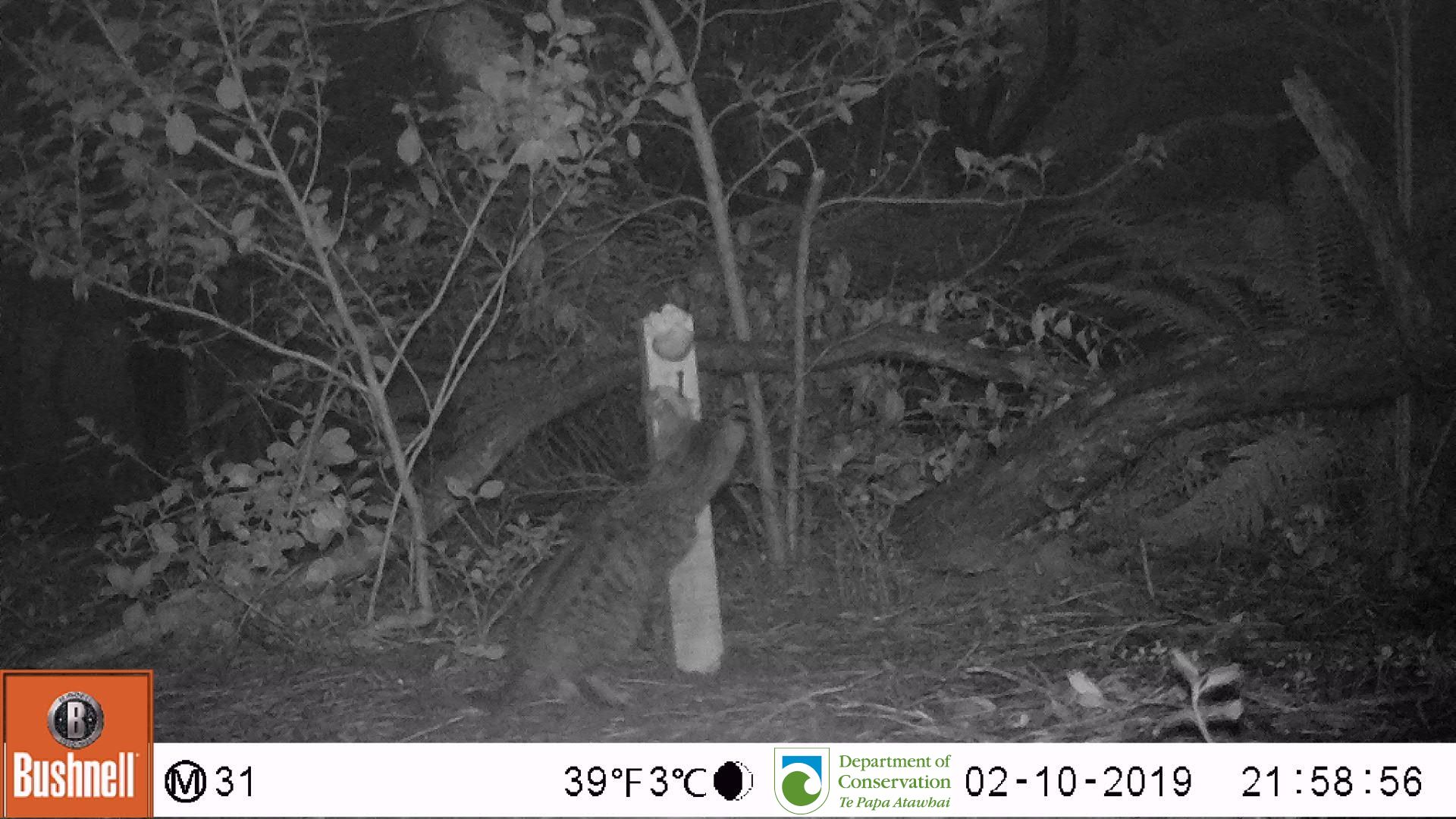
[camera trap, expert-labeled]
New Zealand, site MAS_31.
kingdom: Animalia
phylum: Chordata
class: Mammalia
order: Carnivora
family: Felidae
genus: Felis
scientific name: Felis catus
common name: domestic cat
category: cat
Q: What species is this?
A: Cat (domestic cat) (Felis catus).